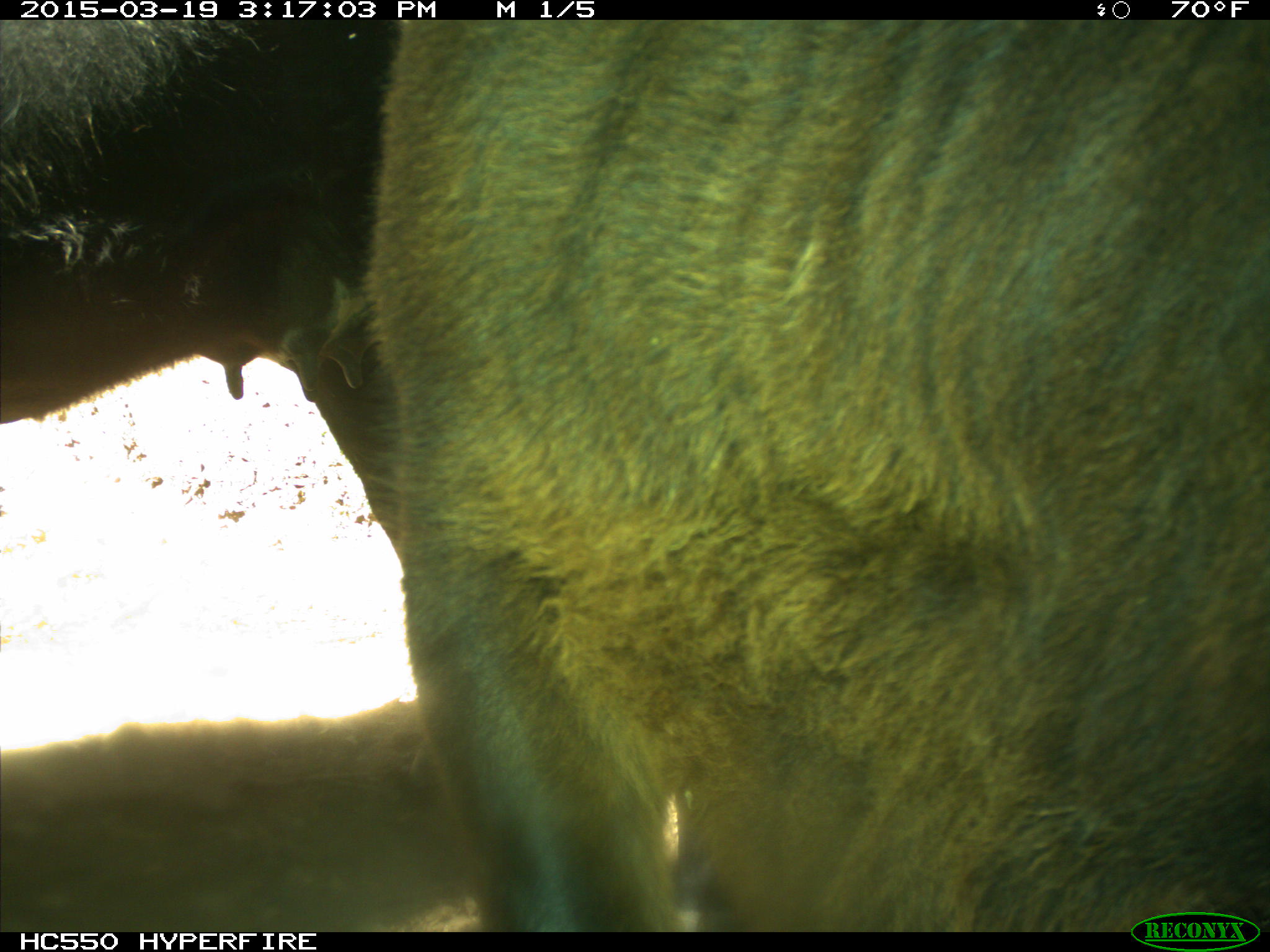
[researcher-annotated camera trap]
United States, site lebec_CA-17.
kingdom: Animalia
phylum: Chordata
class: Mammalia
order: Artiodactyla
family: Bovidae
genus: Bos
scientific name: Bos taurus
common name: domestic cow